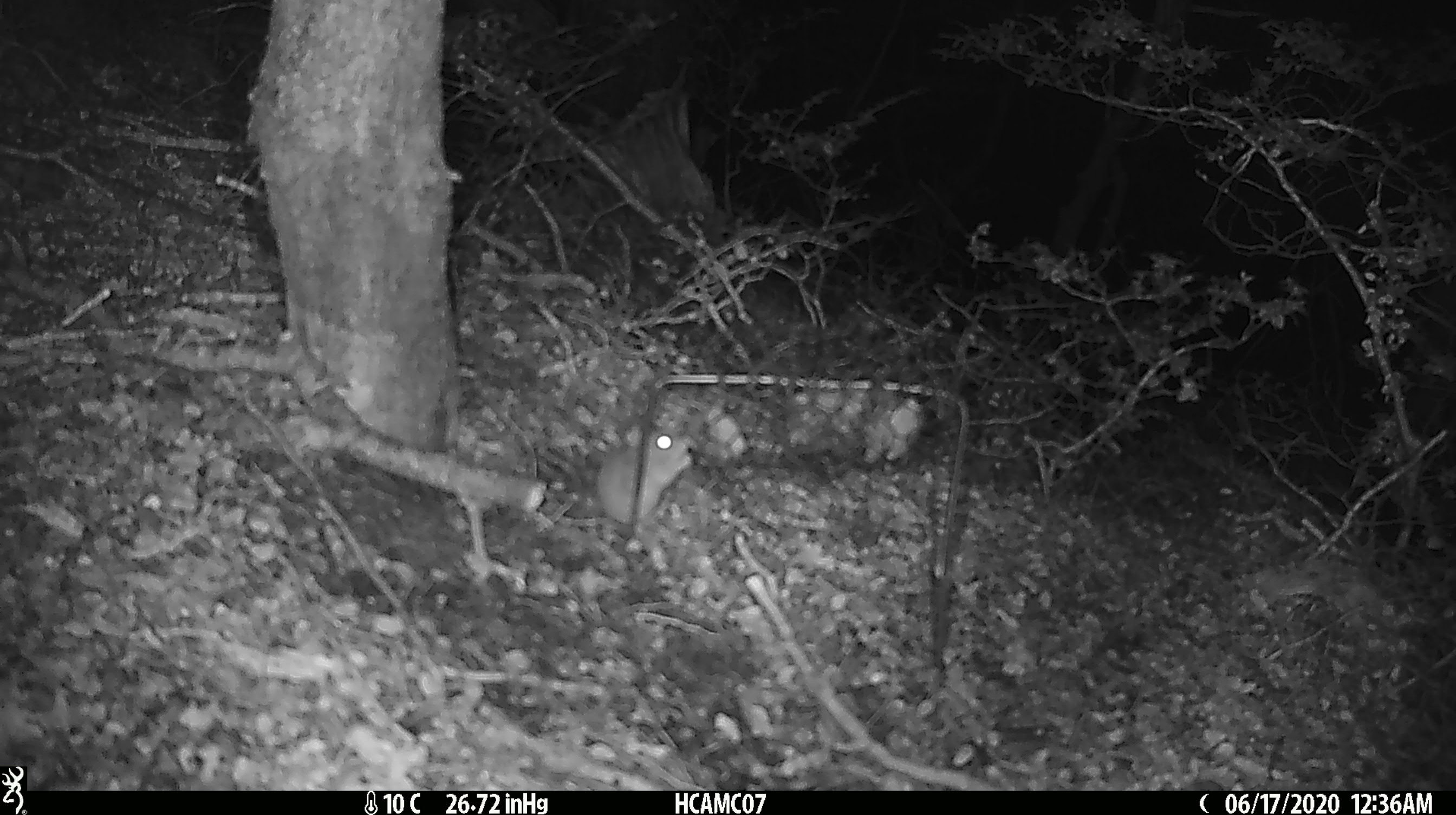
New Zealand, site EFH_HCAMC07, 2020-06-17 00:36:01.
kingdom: Animalia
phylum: Chordata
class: Mammalia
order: Rodentia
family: Muridae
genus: Mus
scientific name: Mus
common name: mouse